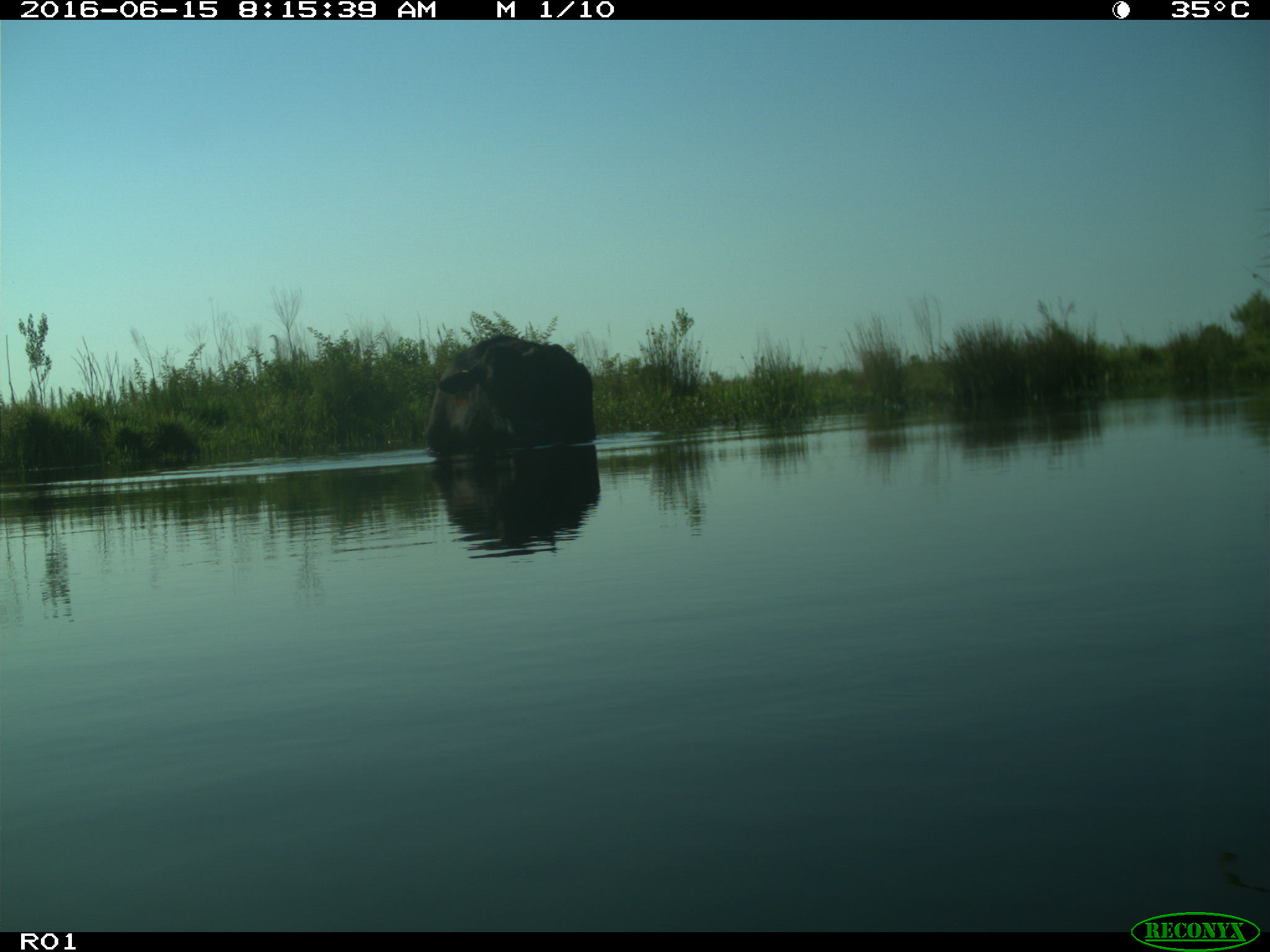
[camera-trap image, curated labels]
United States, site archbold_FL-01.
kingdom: Animalia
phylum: Chordata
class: Mammalia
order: Artiodactyla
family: Bovidae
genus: Bos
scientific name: Bos taurus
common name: domestic cow